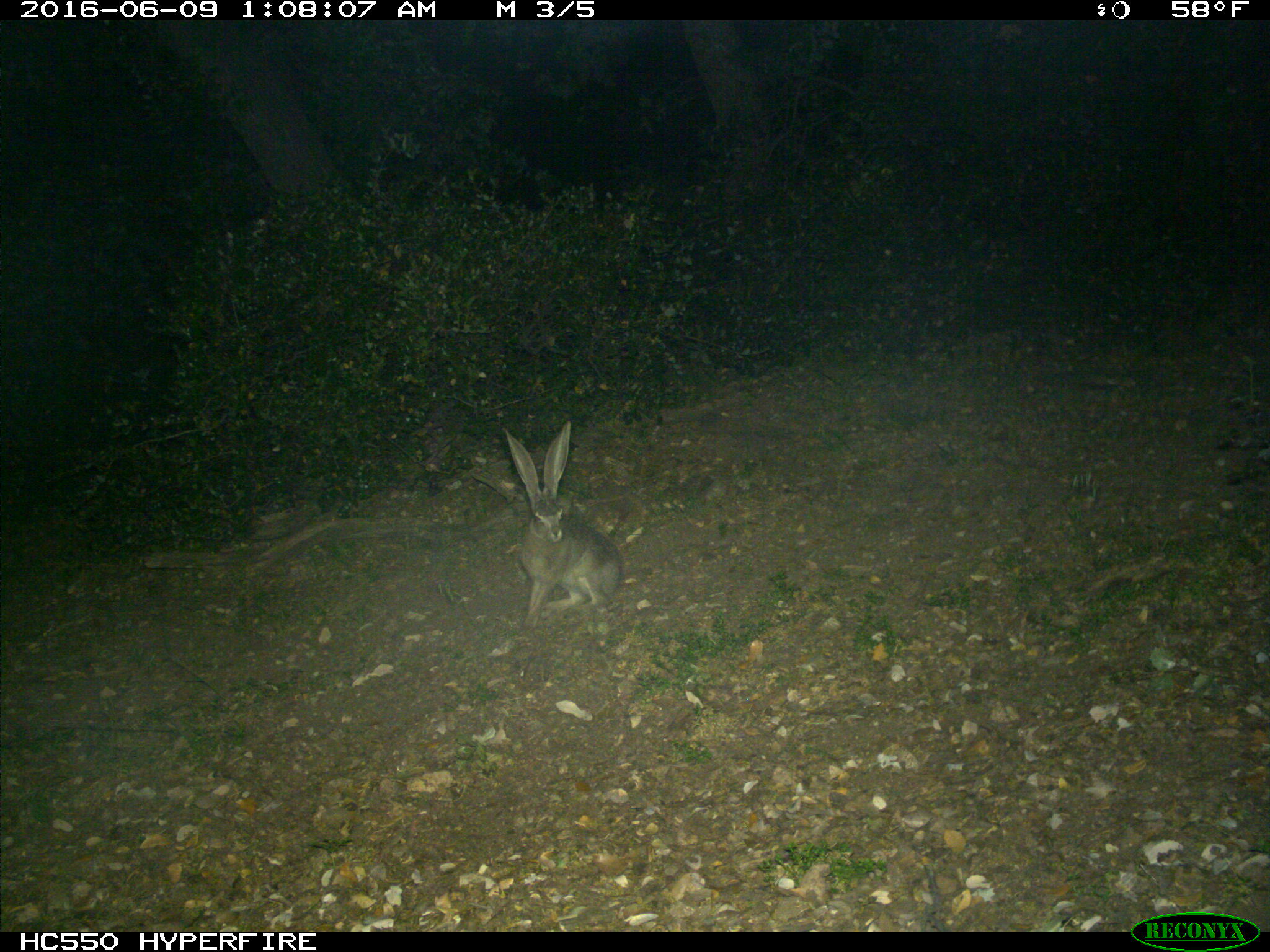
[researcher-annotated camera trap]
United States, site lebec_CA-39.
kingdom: Animalia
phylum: Chordata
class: Mammalia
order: Lagomorpha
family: Leporidae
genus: Lepus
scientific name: Lepus californicus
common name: black-tailed jackrabbit